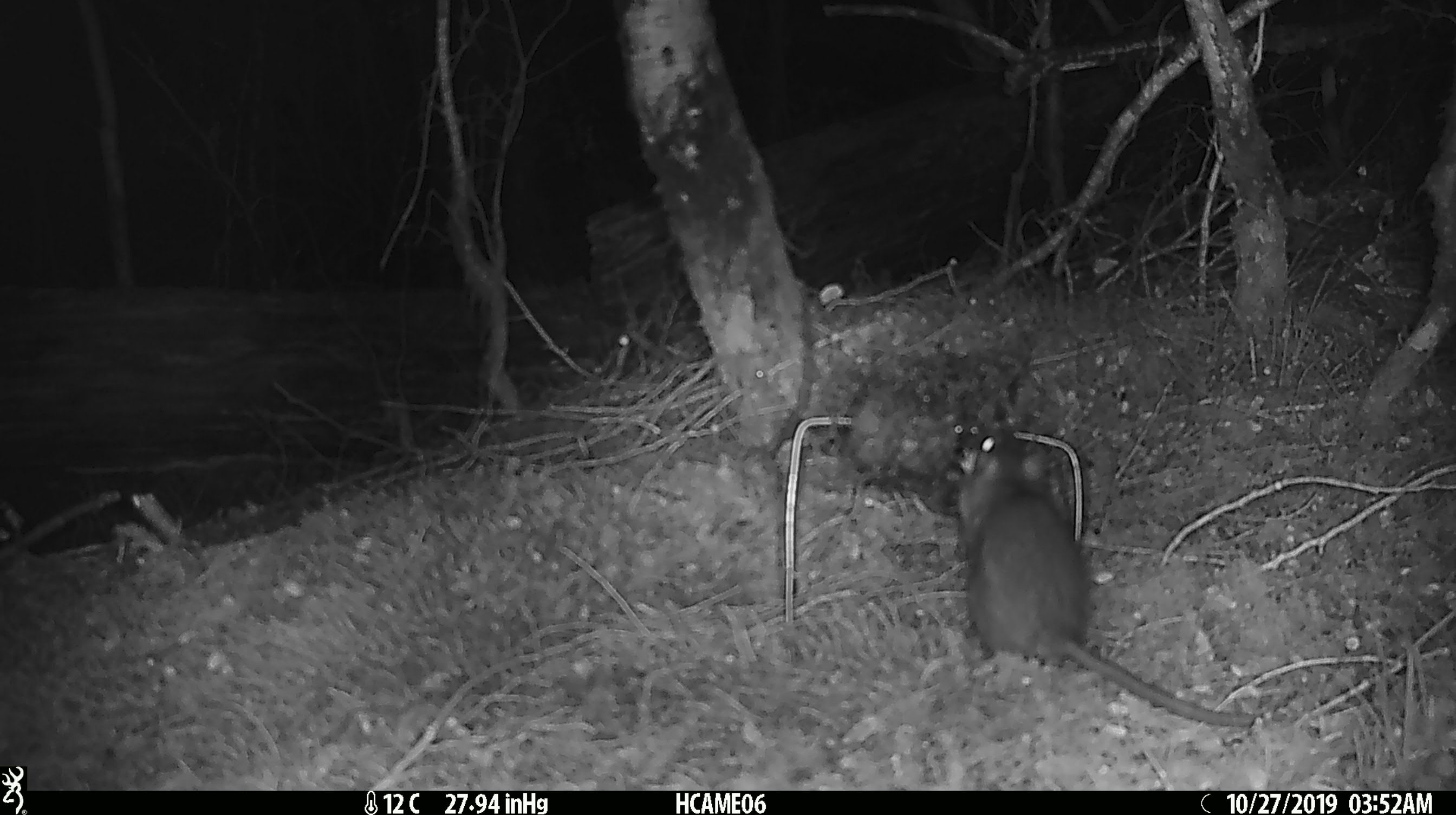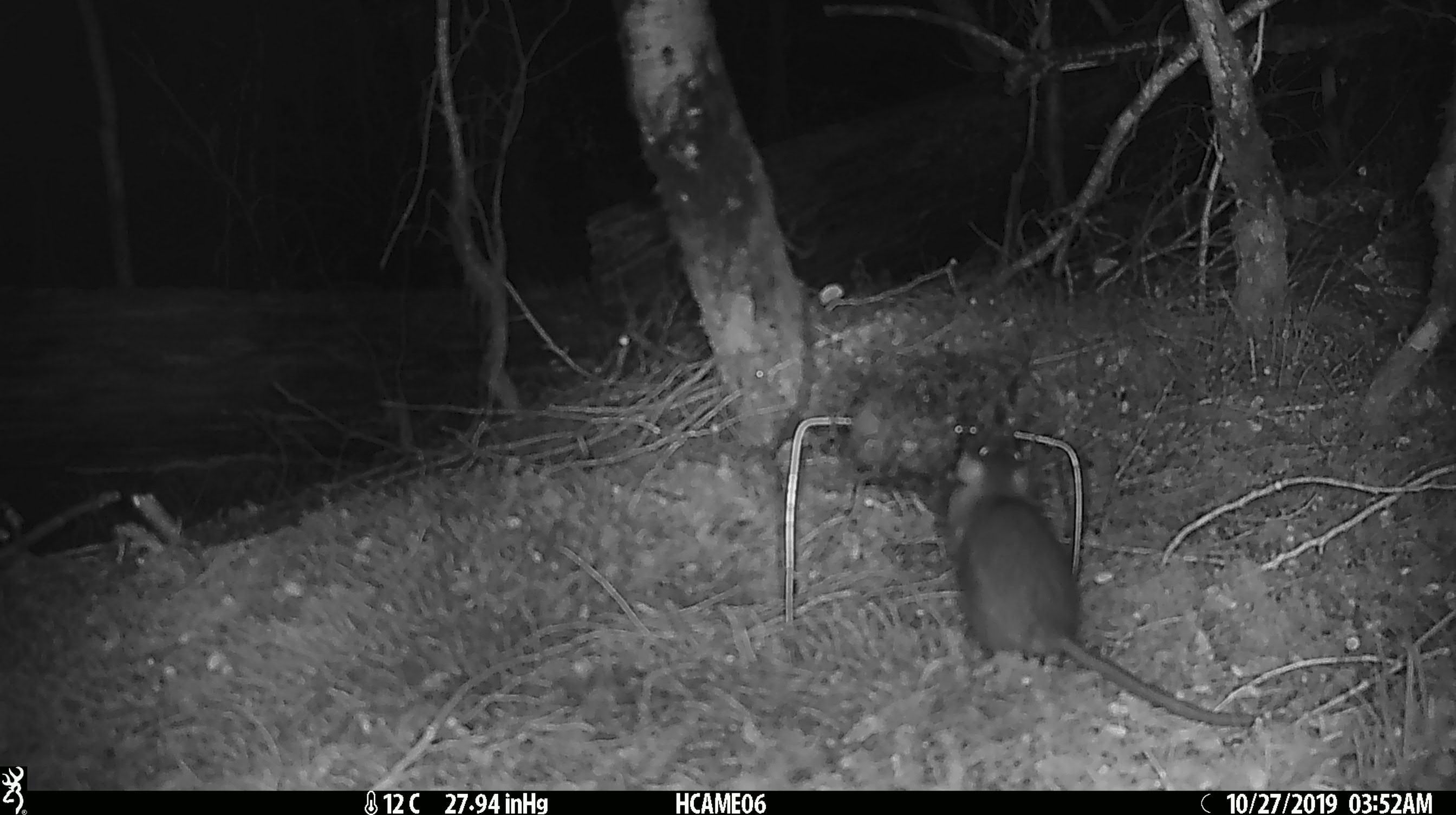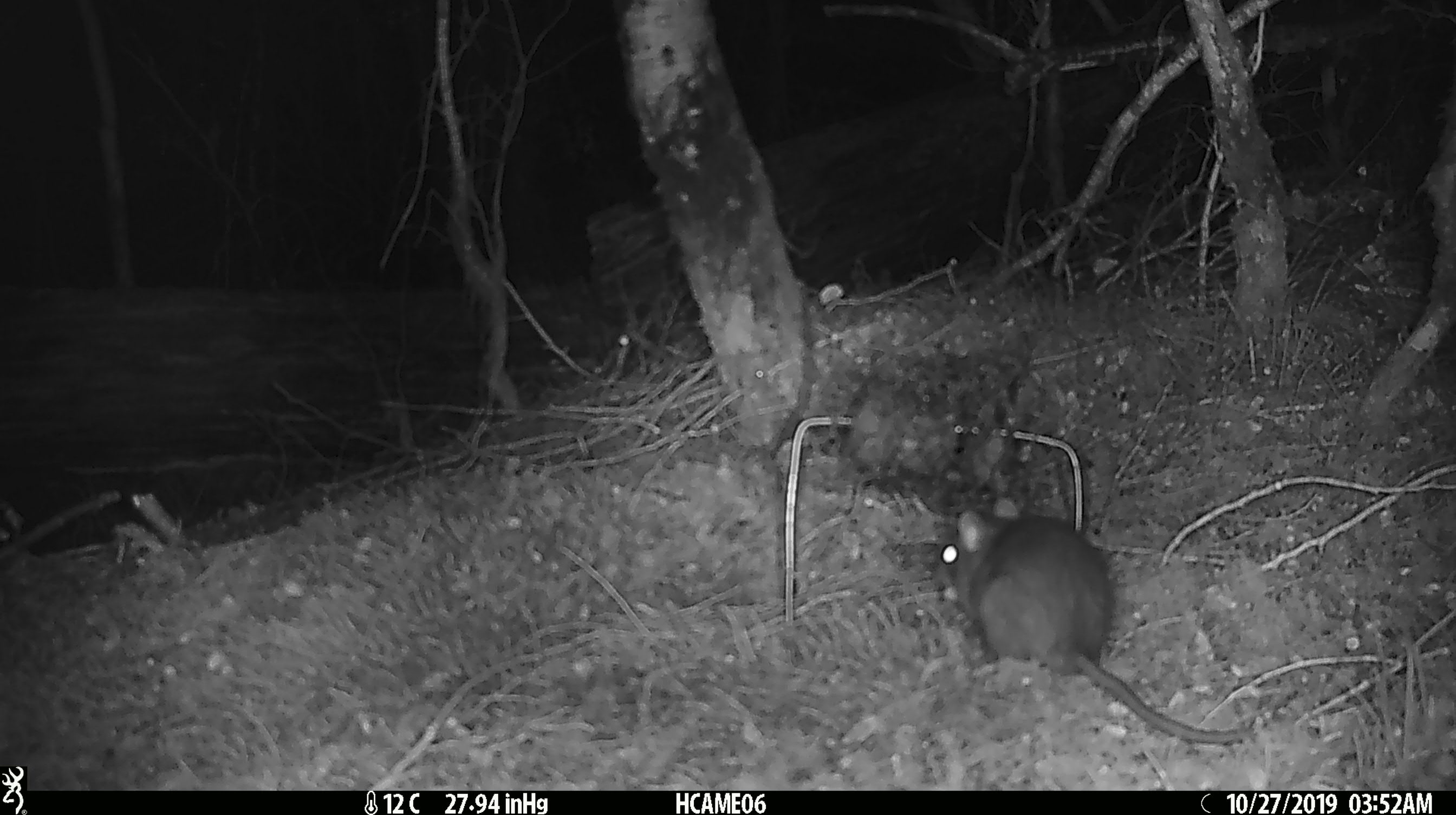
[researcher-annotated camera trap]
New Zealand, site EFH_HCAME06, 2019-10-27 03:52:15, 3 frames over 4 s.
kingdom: Animalia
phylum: Chordata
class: Mammalia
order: Rodentia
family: Muridae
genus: Rattus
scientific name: Rattus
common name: rat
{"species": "rat (Rattus)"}